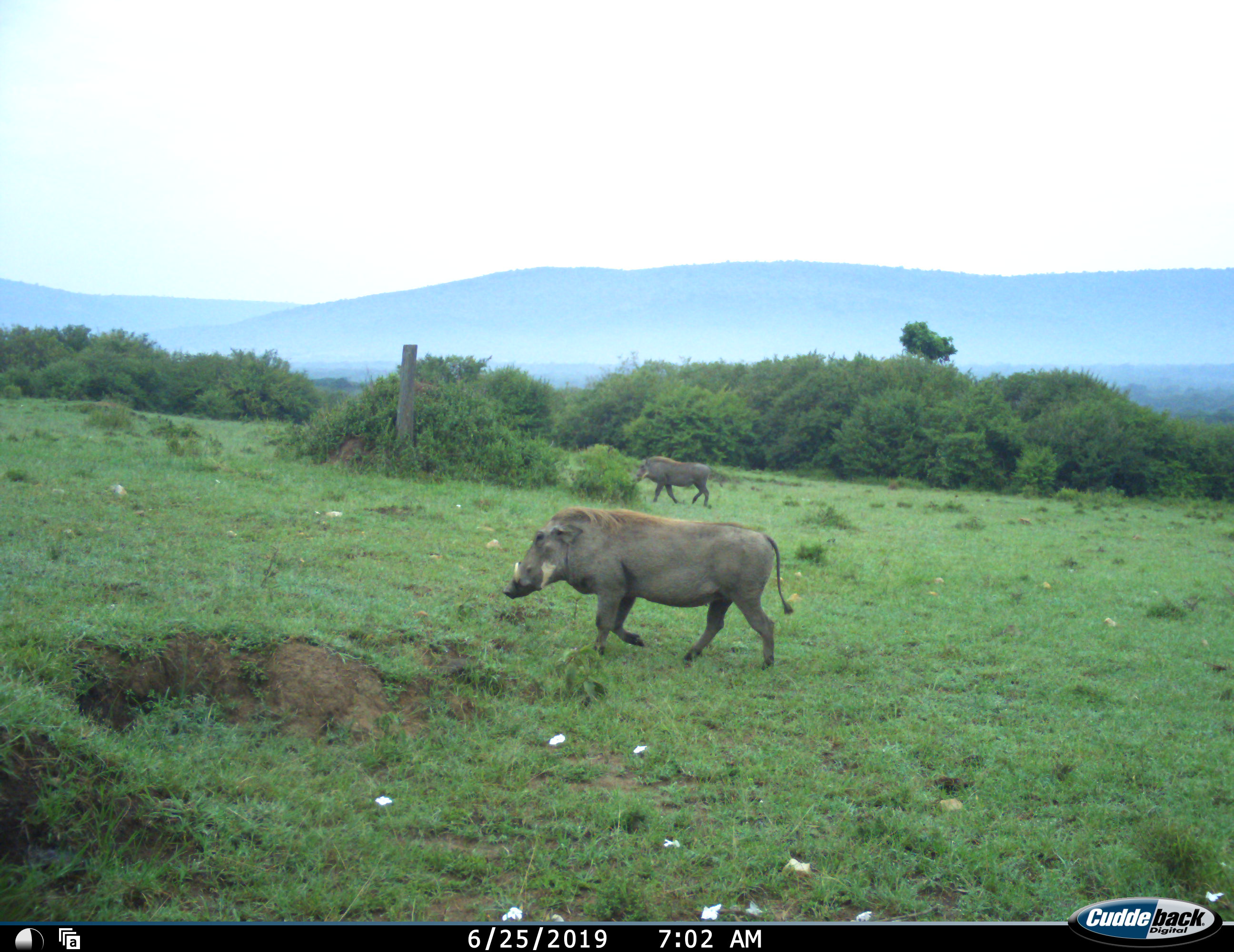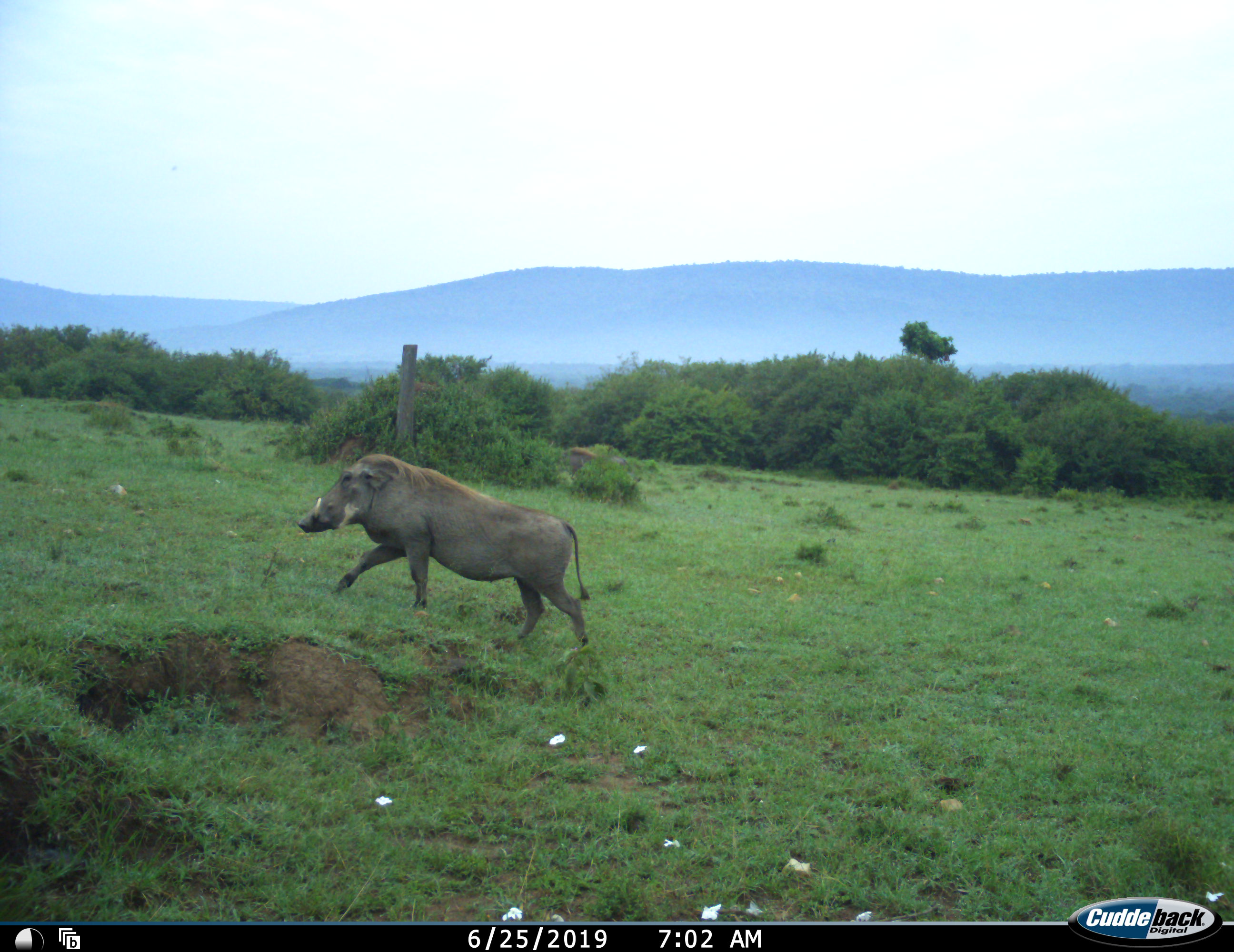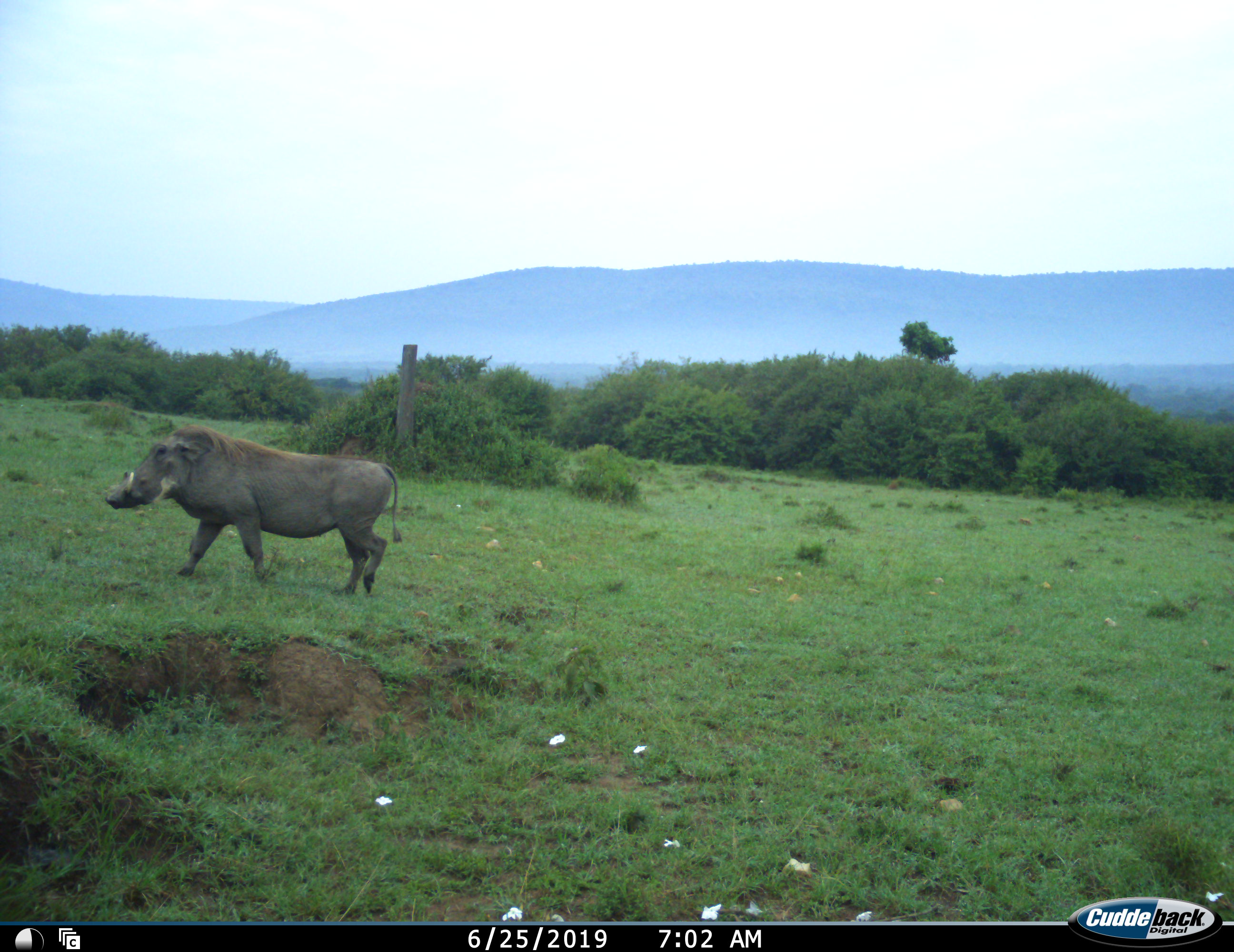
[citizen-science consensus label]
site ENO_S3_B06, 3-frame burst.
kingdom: Animalia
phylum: Chordata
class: Mammalia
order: Artiodactyla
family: Suidae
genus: Phacochoerus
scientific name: Phacochoerus africanus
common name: warthog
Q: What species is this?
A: Warthog (Phacochoerus africanus).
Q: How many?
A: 2.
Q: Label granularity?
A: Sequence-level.